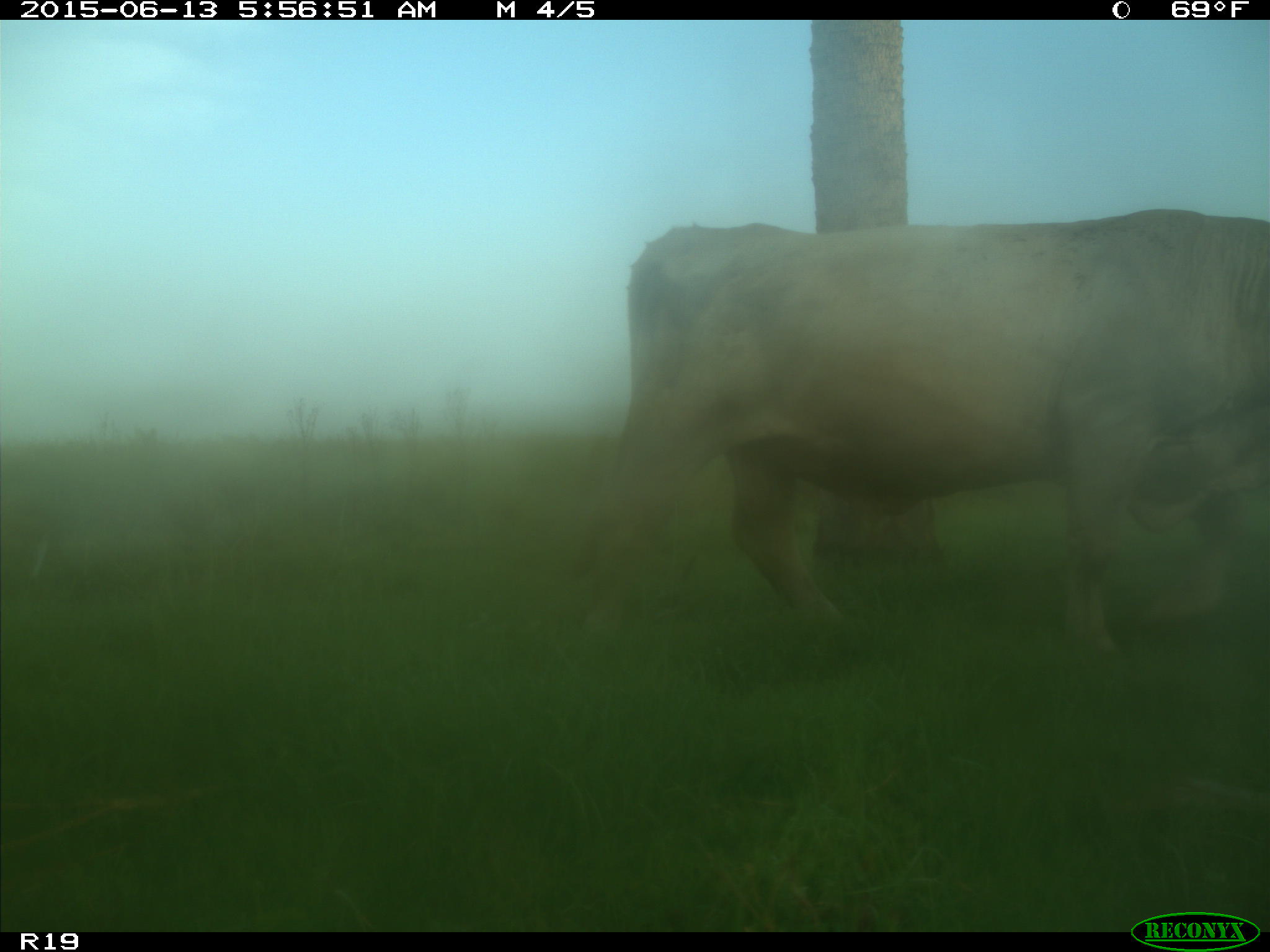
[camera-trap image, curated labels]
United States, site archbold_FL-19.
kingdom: Animalia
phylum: Chordata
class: Mammalia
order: Artiodactyla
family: Bovidae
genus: Bos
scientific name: Bos taurus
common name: domestic cow